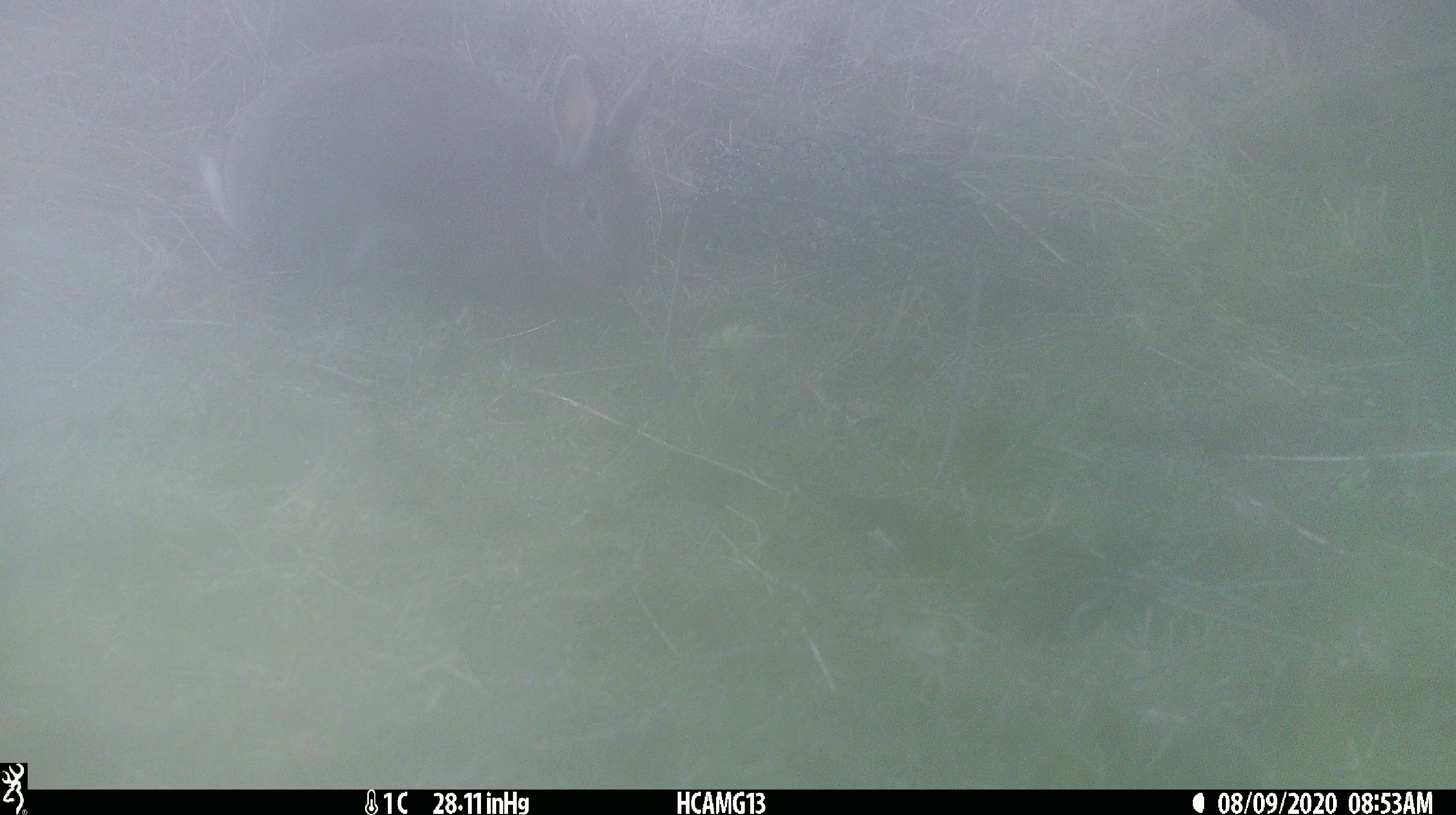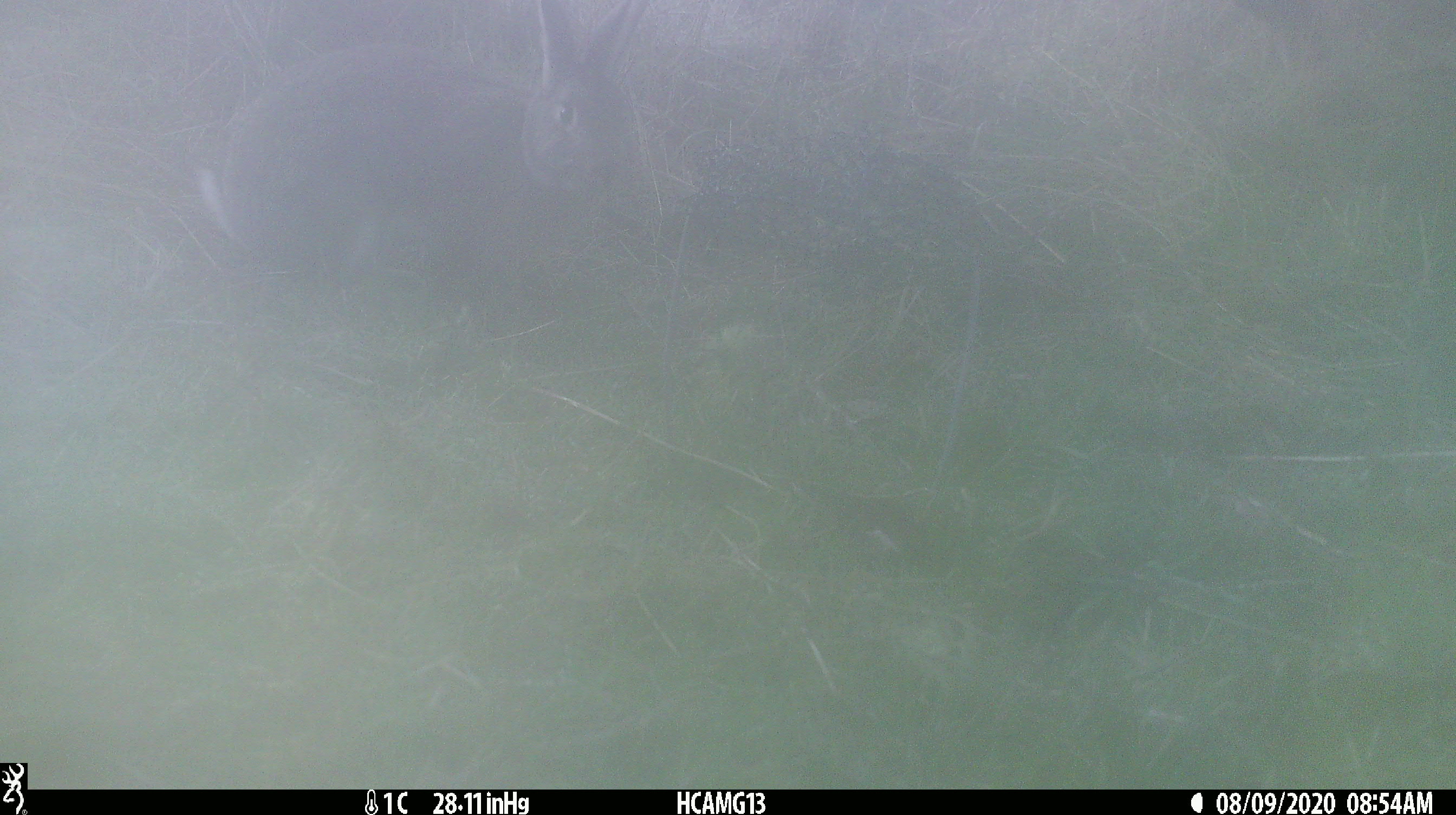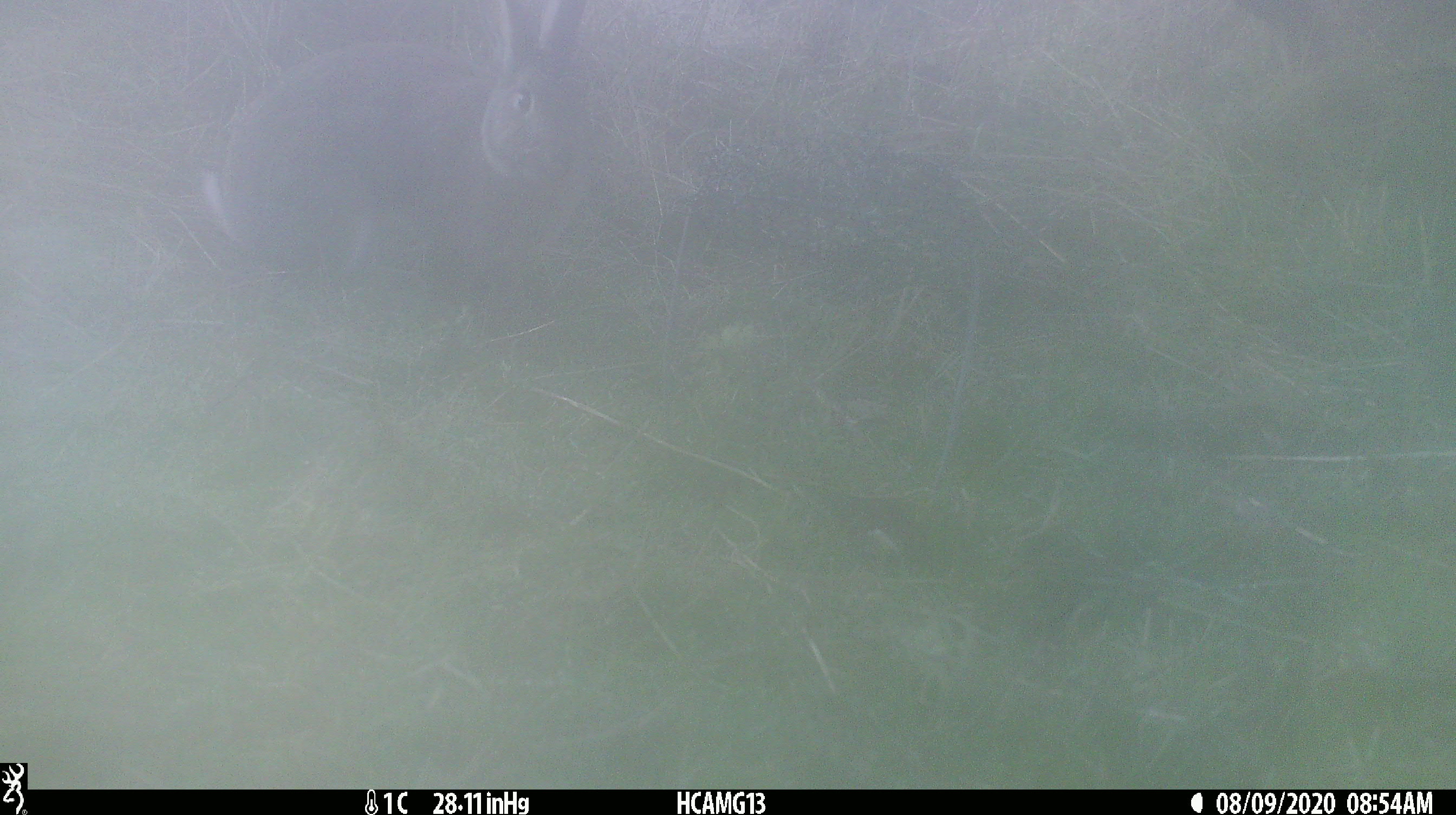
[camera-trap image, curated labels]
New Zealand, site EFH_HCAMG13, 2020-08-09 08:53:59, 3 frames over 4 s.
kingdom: Animalia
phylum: Chordata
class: Mammalia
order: Lagomorpha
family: Leporidae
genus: Oryctolagus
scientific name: Oryctolagus cuniculus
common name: european rabbit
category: rabbit